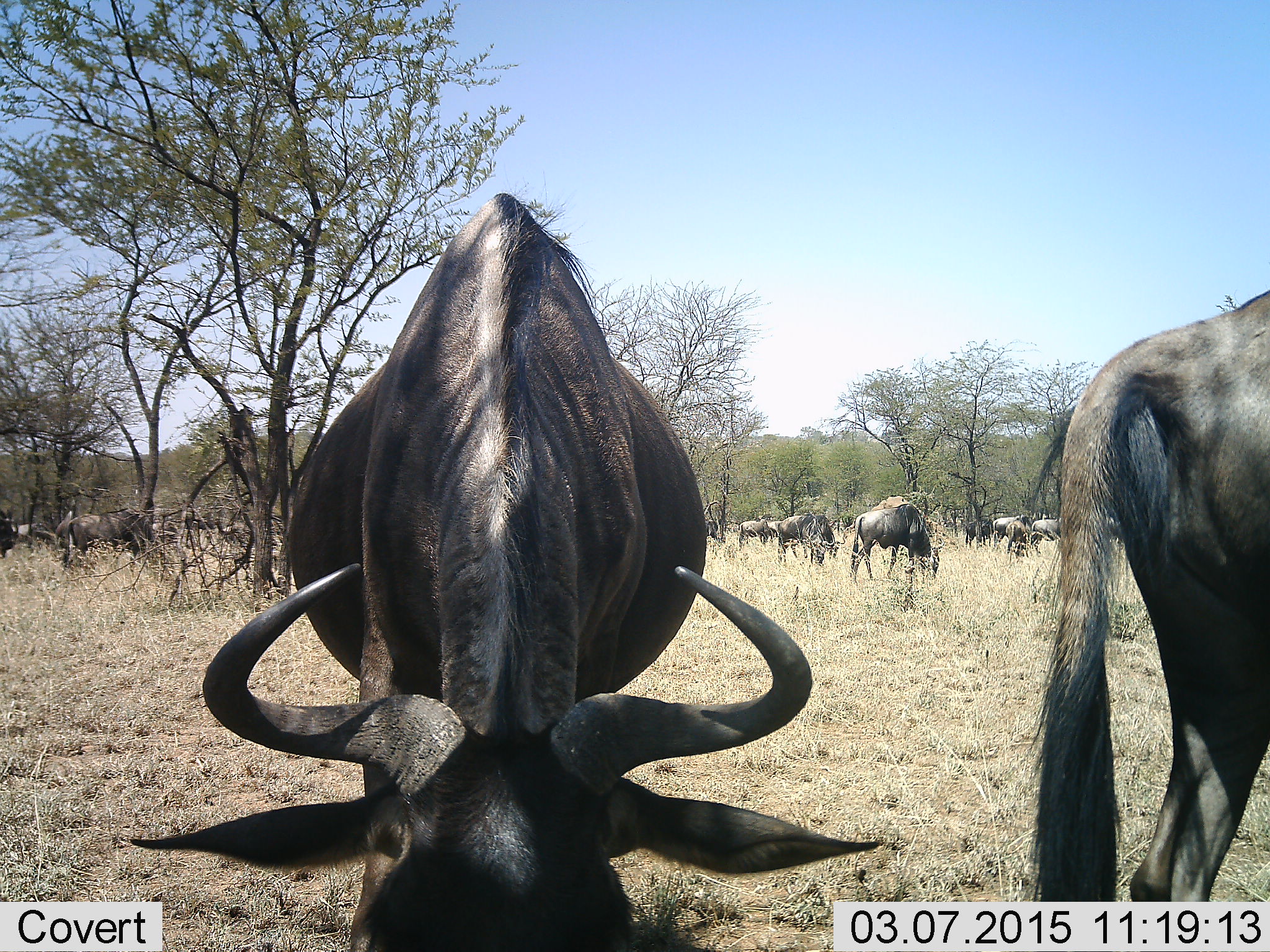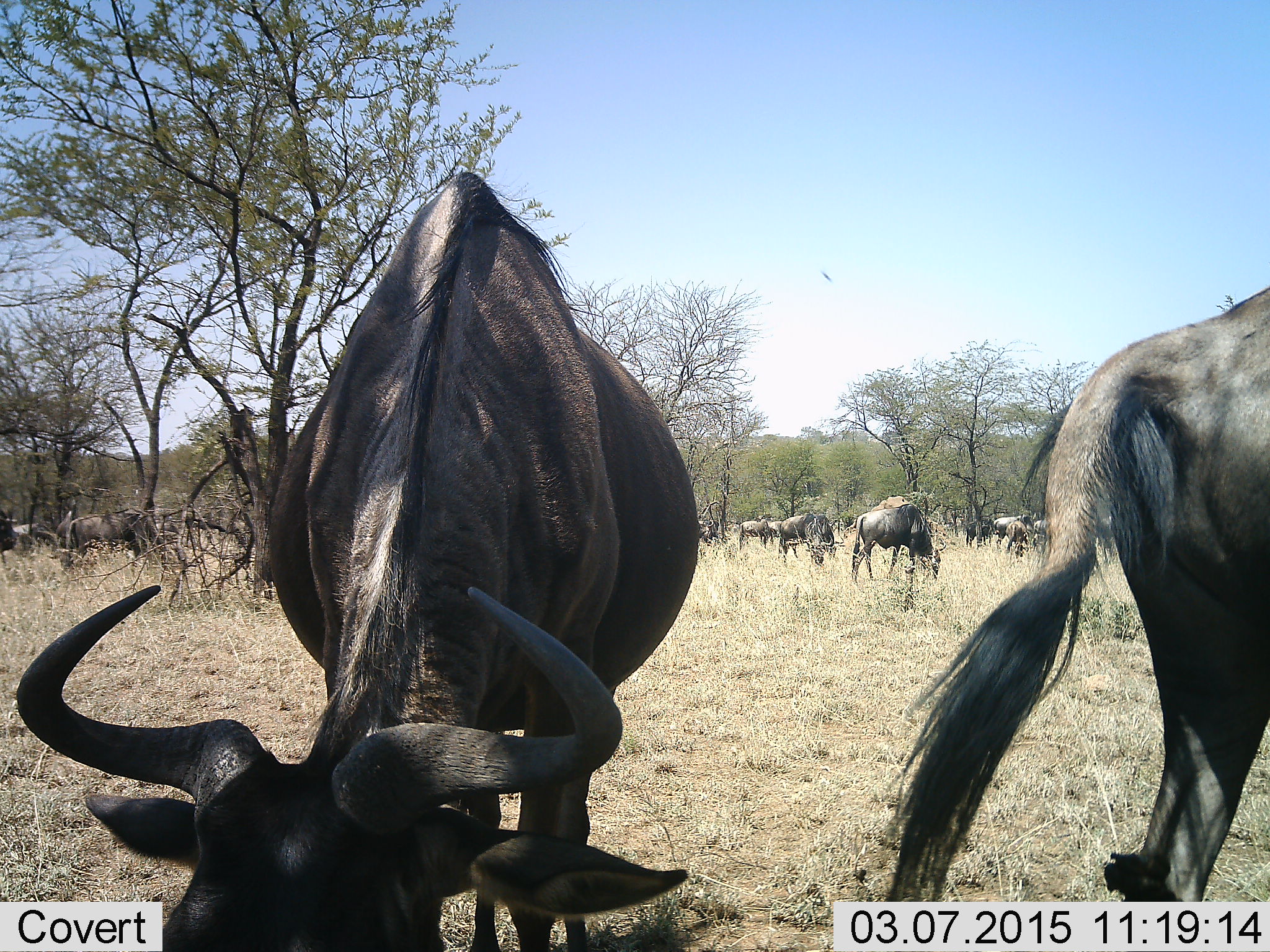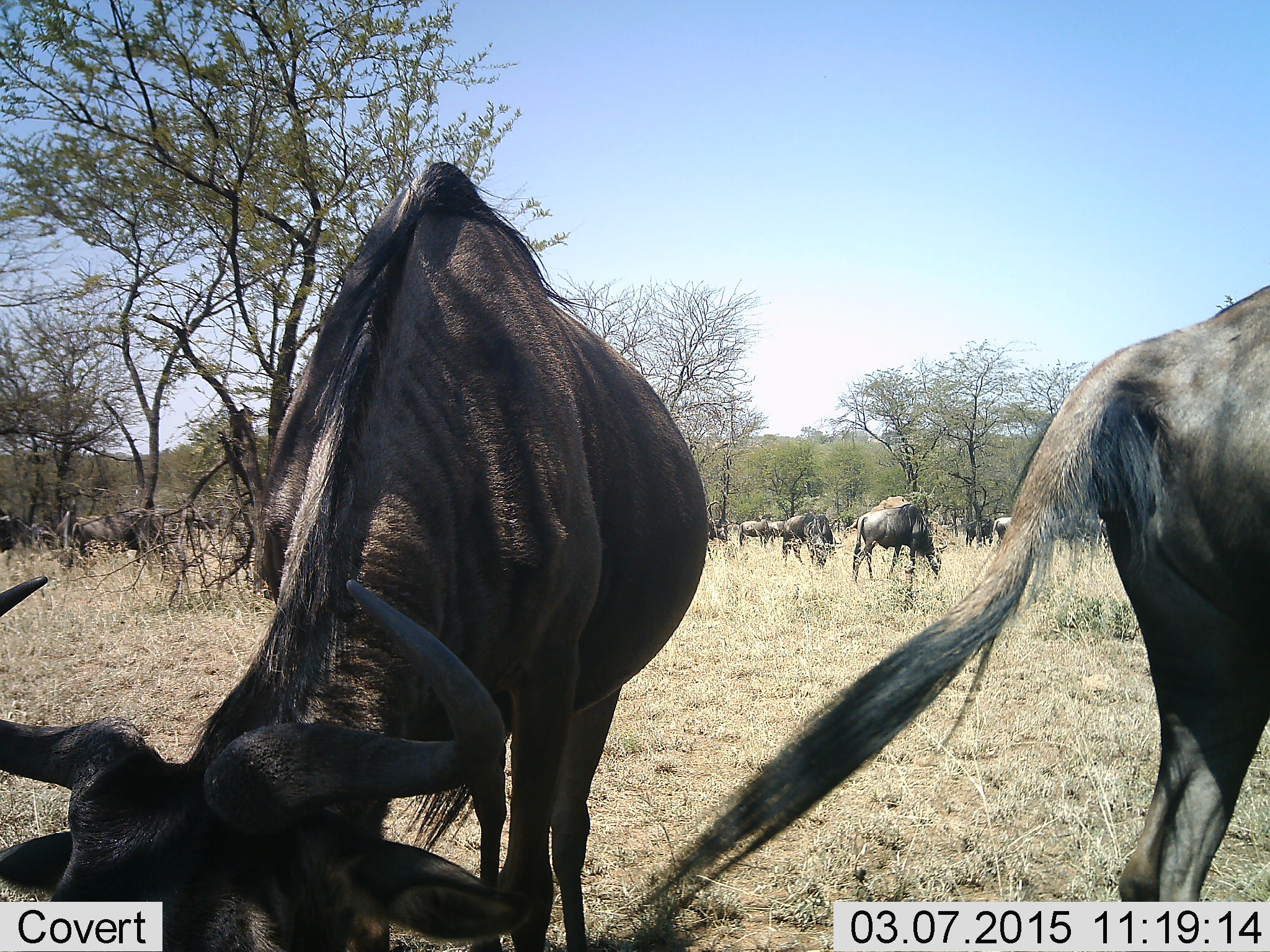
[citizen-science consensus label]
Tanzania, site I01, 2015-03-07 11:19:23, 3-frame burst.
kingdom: Animalia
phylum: Chordata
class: Mammalia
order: Artiodactyla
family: Bovidae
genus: Connochaetes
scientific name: Connochaetes taurinus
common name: blue wildebeest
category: wildebeest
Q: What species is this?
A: Wildebeest (blue wildebeest) (Connochaetes taurinus).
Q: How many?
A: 11-50.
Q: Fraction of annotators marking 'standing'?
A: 60%.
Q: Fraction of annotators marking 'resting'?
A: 10%.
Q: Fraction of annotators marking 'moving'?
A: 30%.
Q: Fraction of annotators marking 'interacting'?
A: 0%.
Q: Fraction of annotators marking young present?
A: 0%.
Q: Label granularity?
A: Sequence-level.